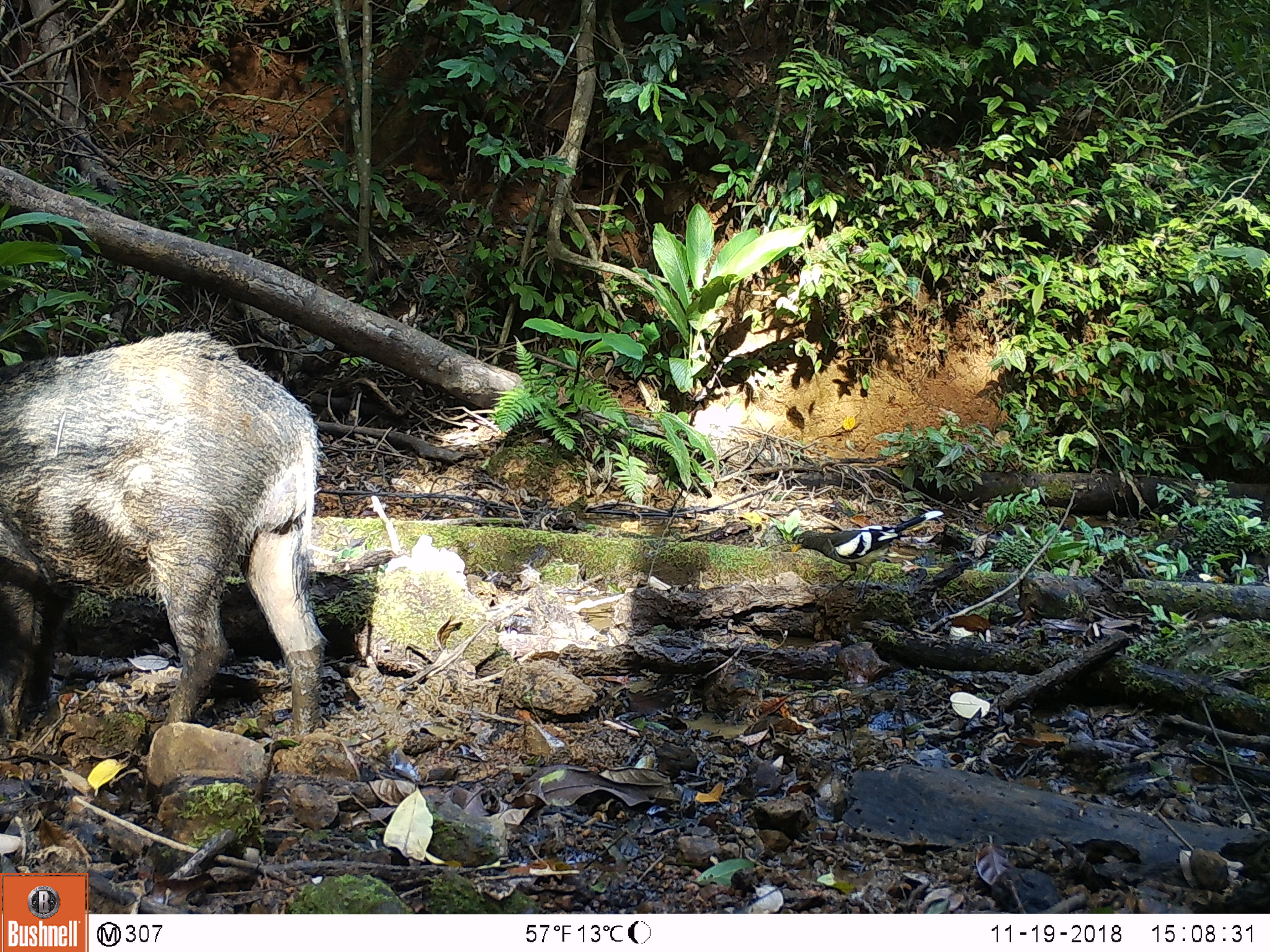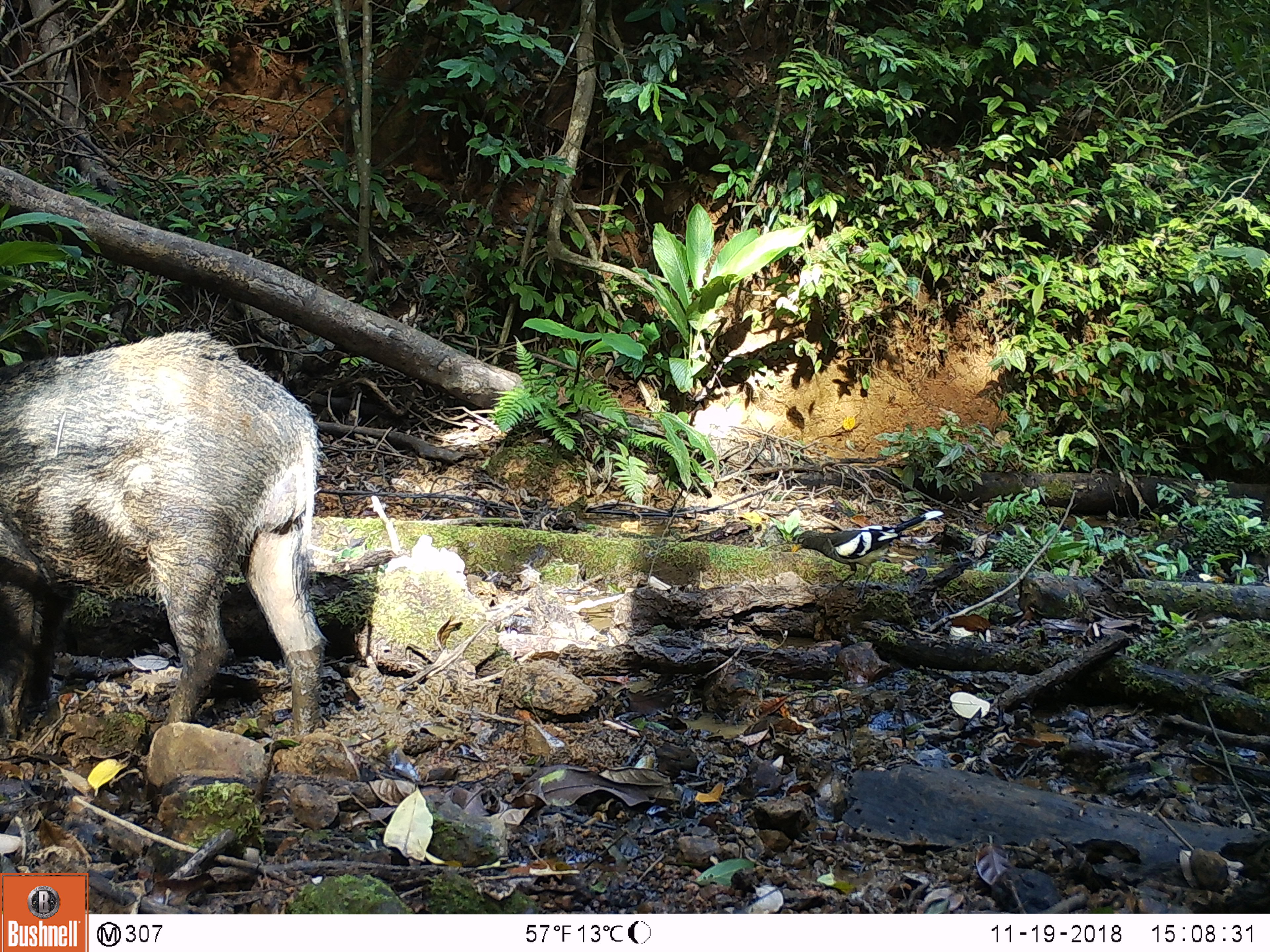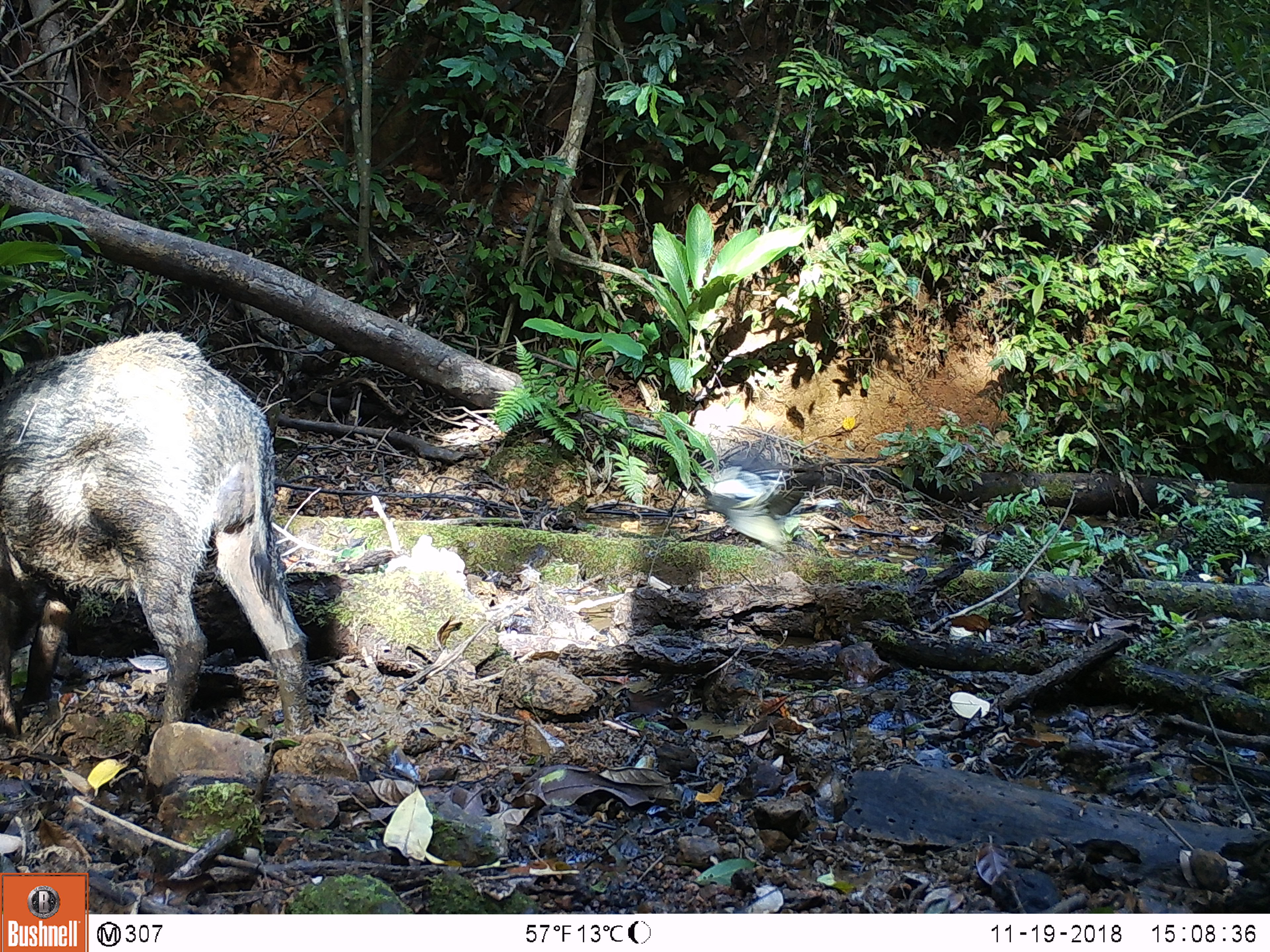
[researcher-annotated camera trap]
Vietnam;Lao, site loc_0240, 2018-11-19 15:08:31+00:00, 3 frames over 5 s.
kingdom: Animalia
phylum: Chordata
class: Aves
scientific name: Aves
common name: bird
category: unidentified bird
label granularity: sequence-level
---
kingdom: Animalia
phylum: Chordata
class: Mammalia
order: Artiodactyla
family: Suidae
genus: Sus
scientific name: Sus scrofa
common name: eurasian wild pig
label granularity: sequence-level